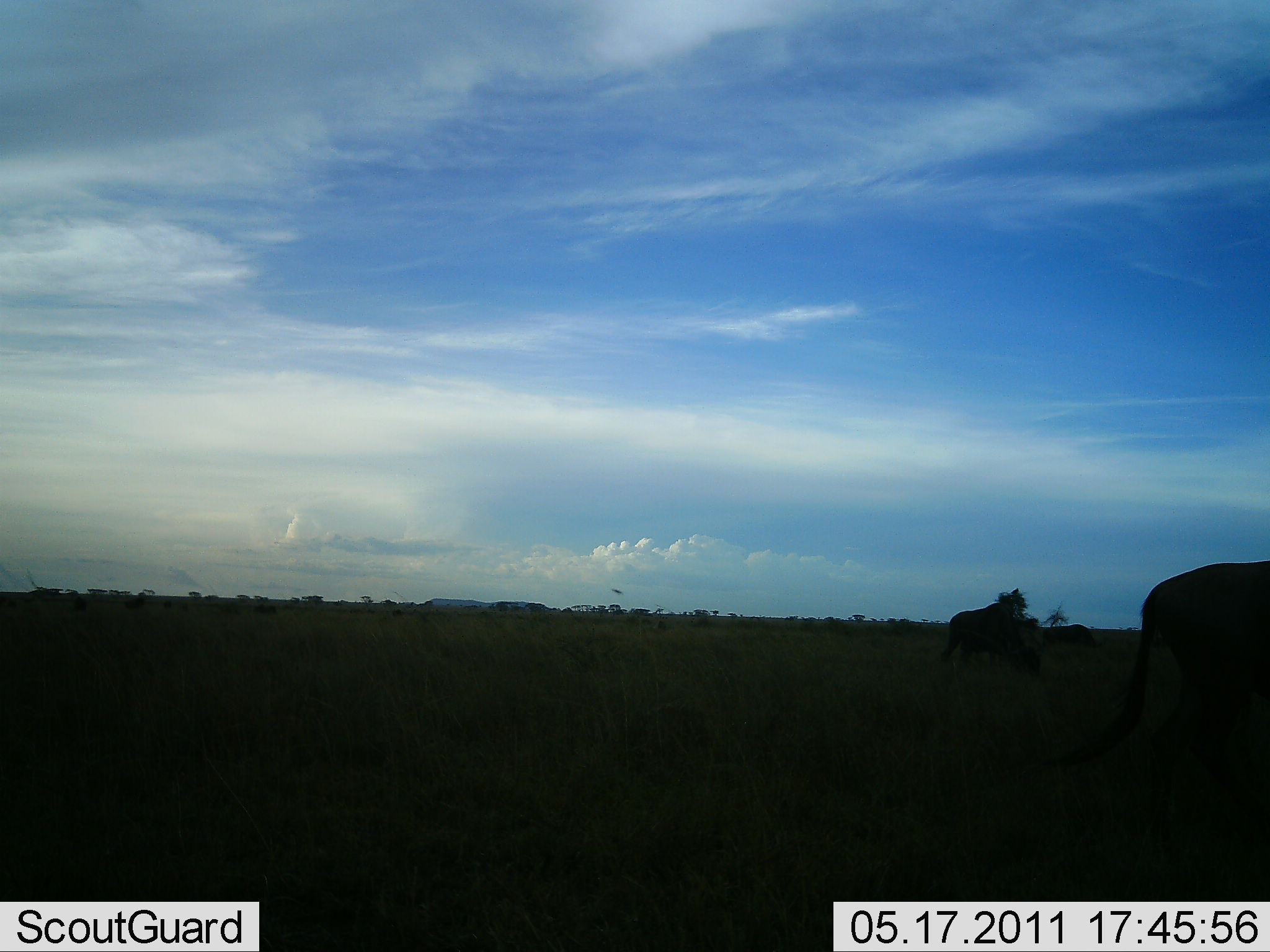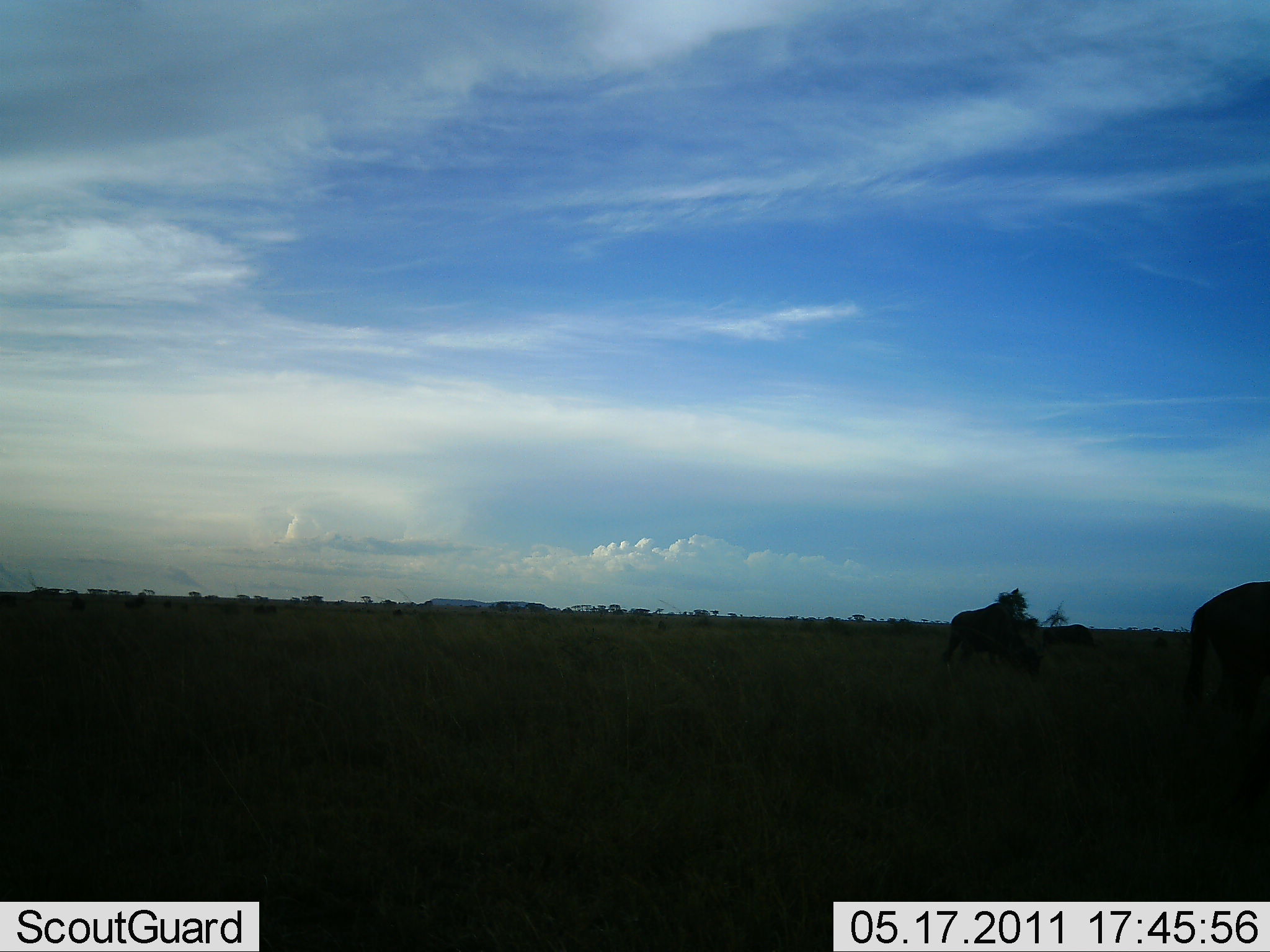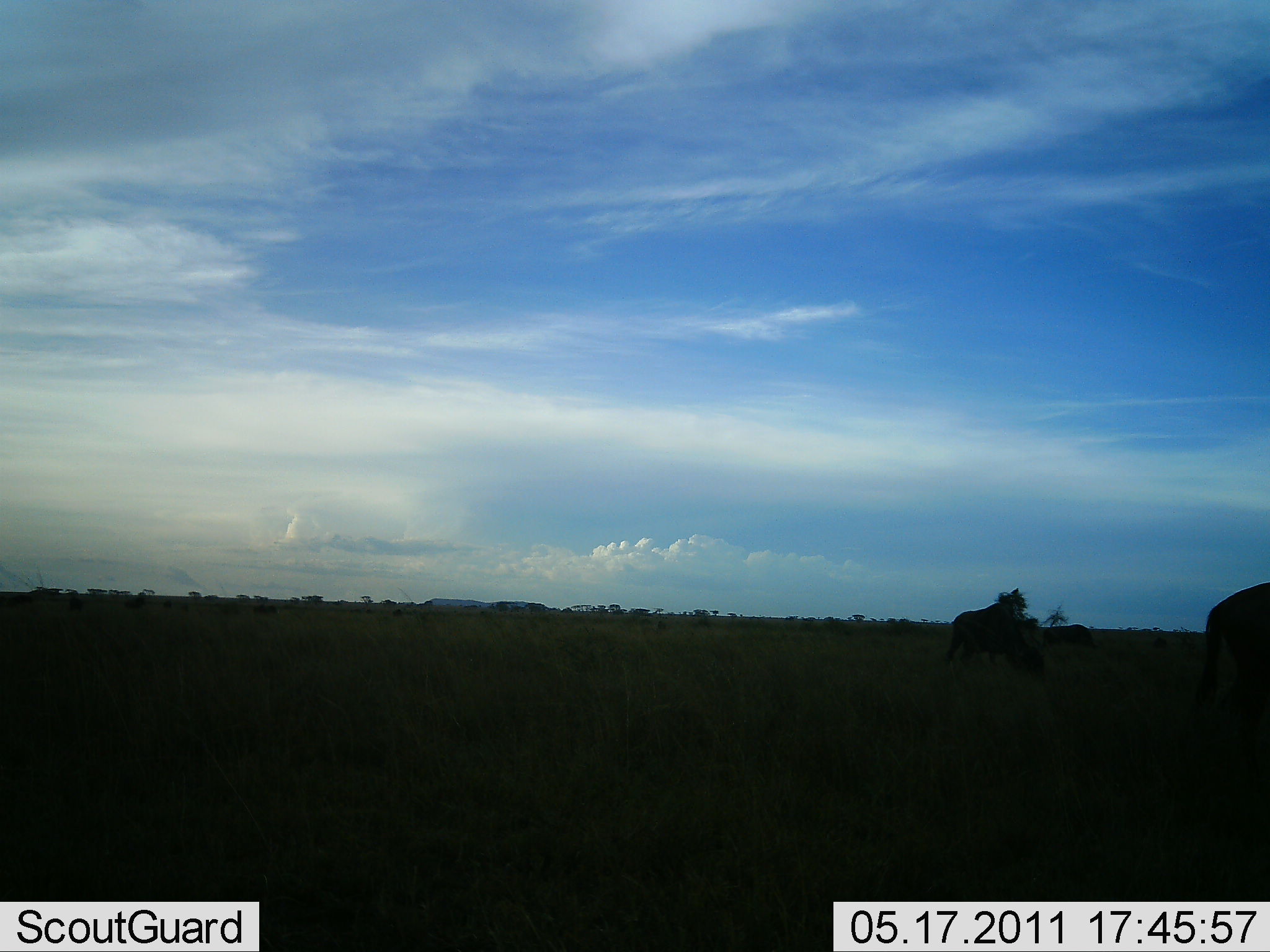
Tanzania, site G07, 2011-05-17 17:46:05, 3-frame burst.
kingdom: Animalia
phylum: Chordata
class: Mammalia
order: Artiodactyla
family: Bovidae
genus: Connochaetes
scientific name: Connochaetes taurinus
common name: blue wildebeest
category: wildebeest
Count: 3.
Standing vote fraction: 9%.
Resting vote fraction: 0%.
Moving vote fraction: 45%.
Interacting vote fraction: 0%.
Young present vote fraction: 0%.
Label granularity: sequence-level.